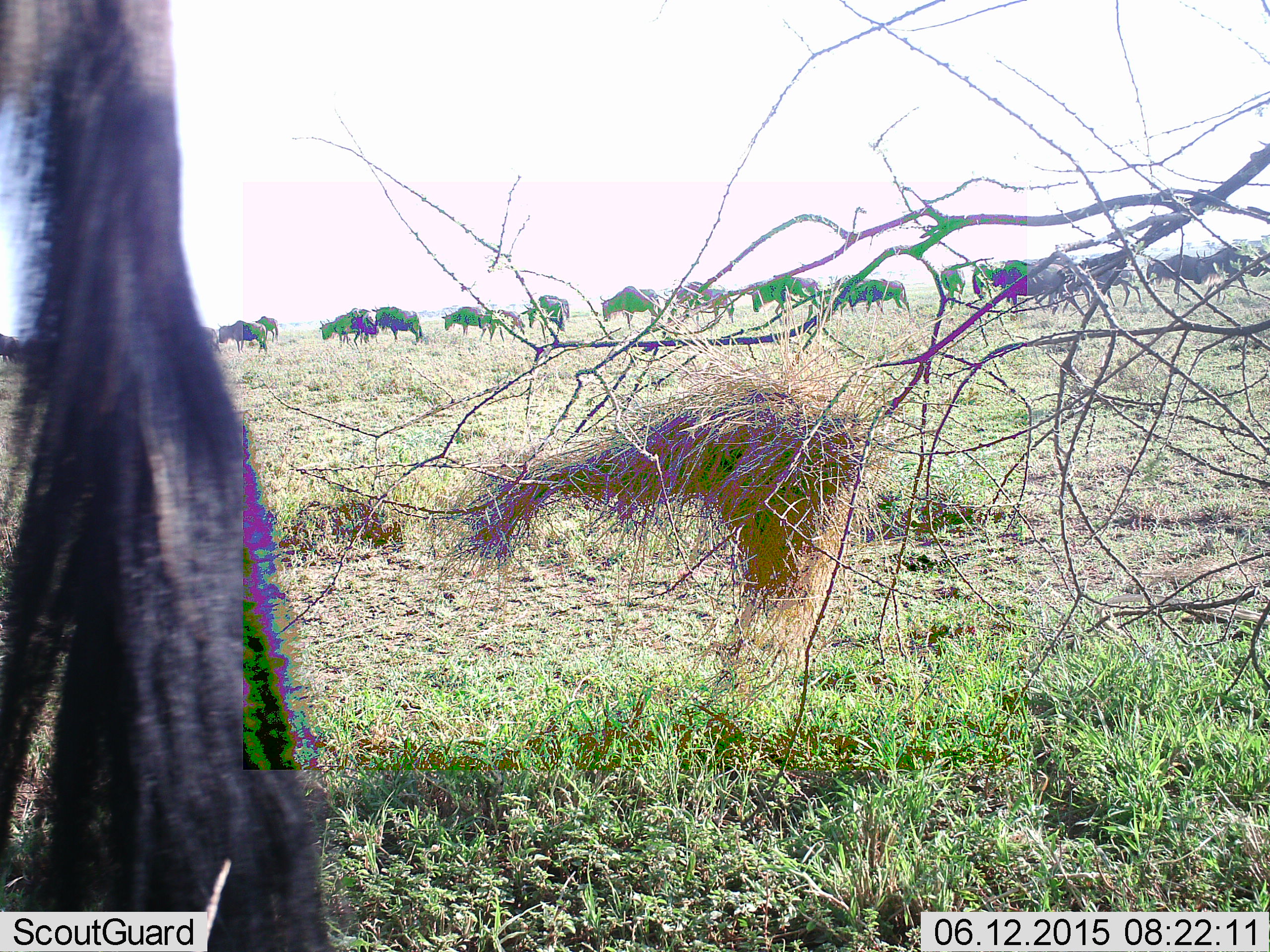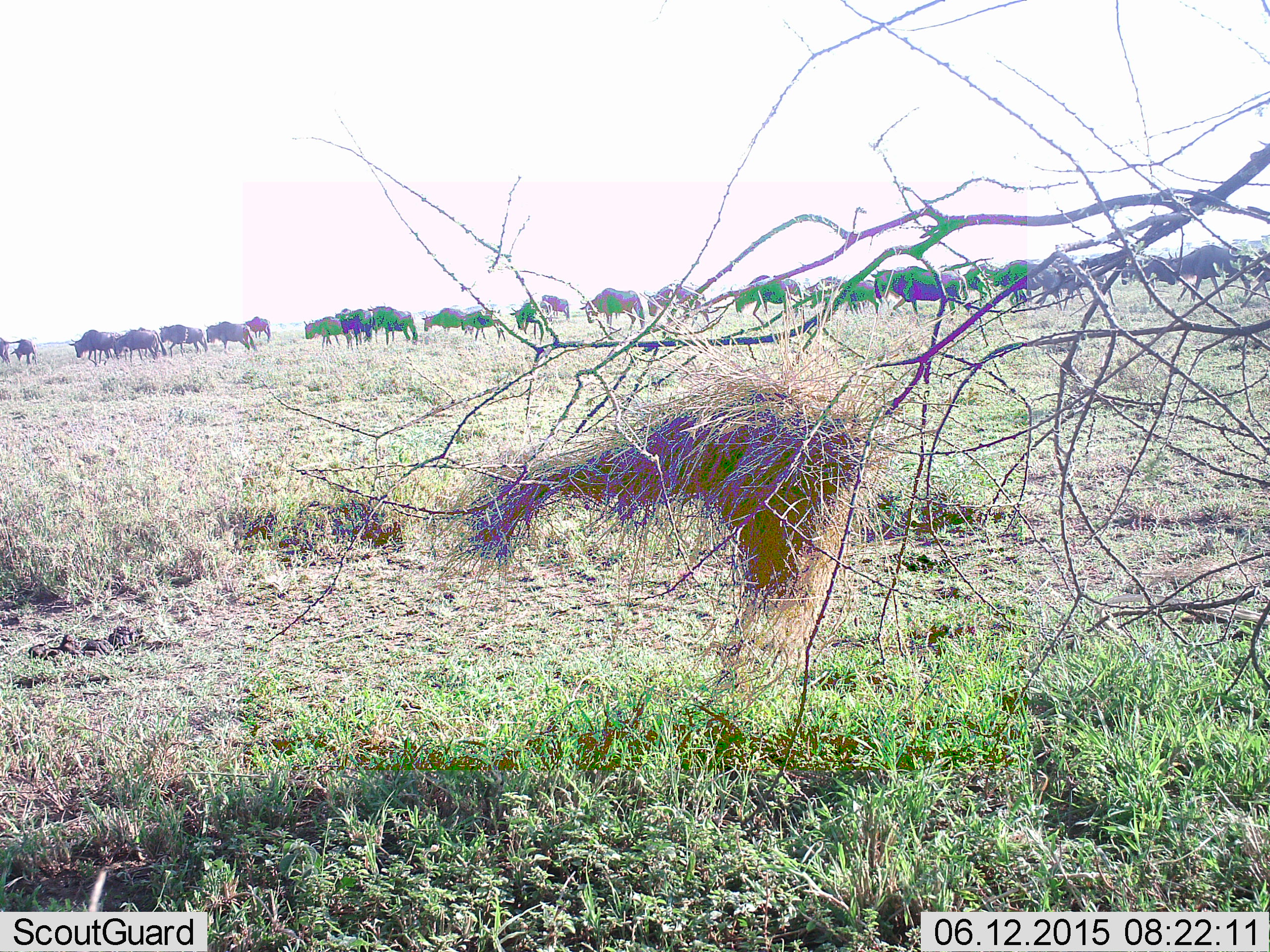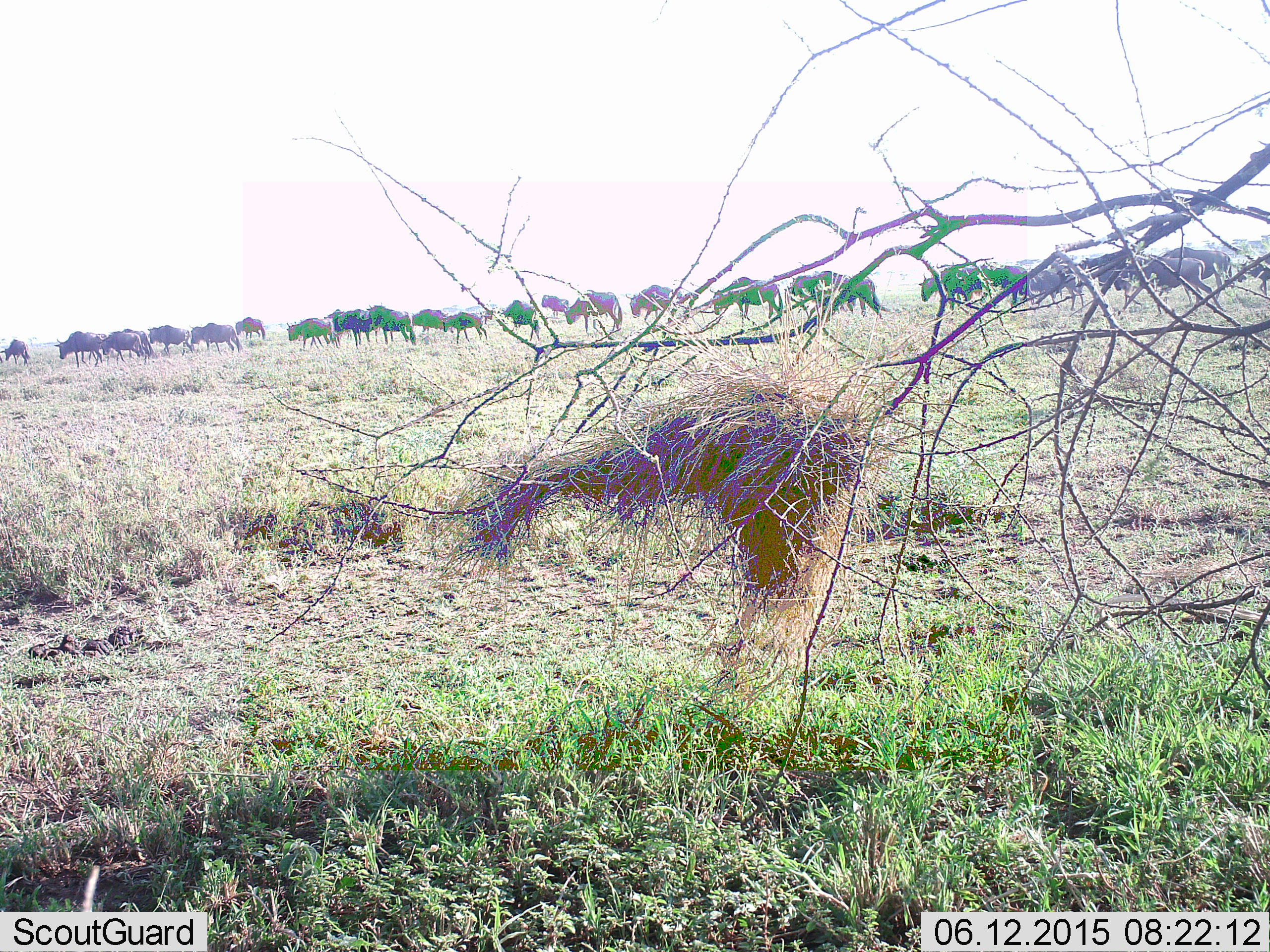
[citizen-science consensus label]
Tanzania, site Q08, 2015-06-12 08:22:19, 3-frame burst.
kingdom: Animalia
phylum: Chordata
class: Mammalia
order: Artiodactyla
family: Bovidae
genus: Connochaetes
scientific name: Connochaetes taurinus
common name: blue wildebeest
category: wildebeest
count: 11-50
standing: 10%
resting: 0%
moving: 100%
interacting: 0%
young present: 0%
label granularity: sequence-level